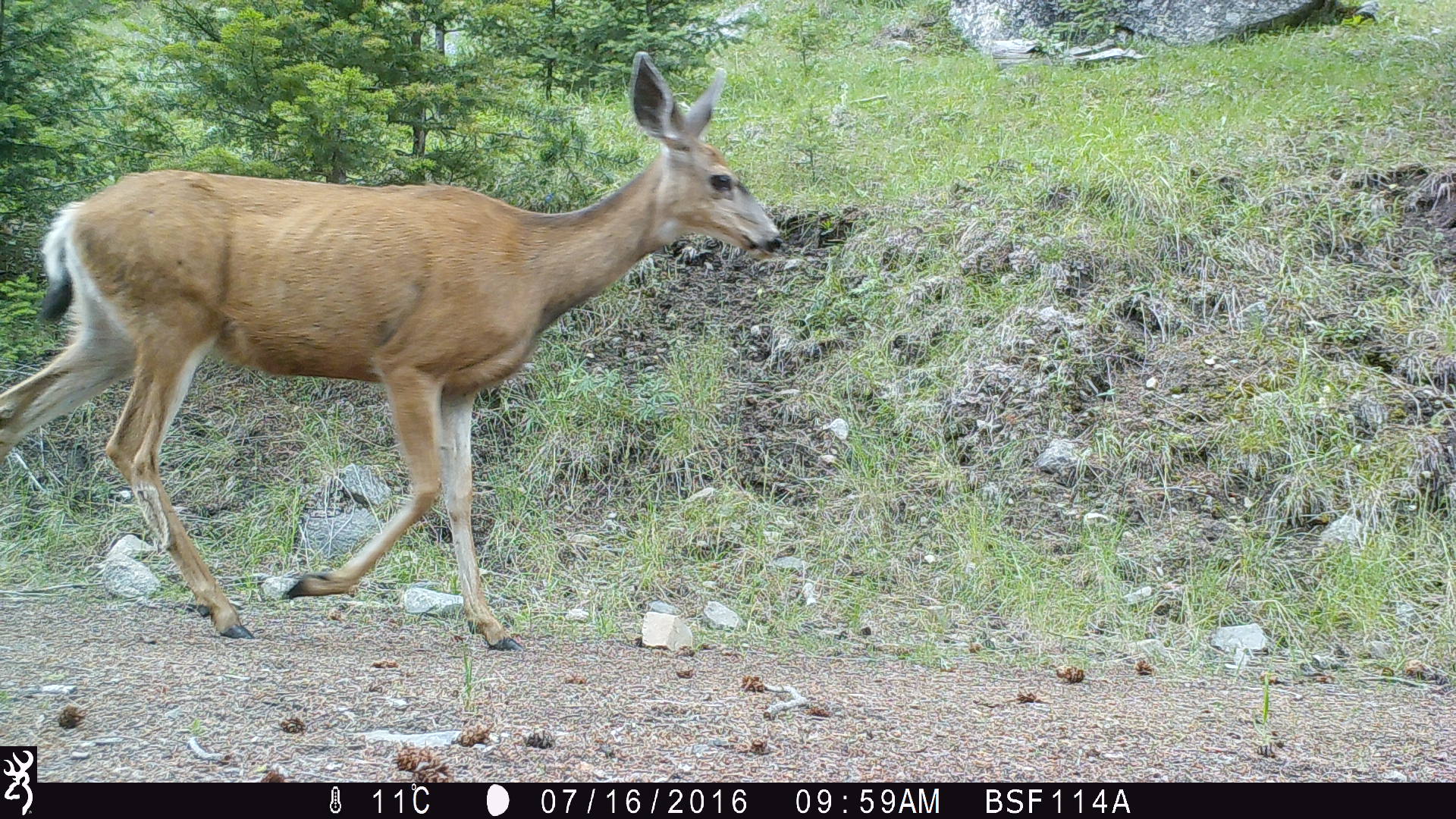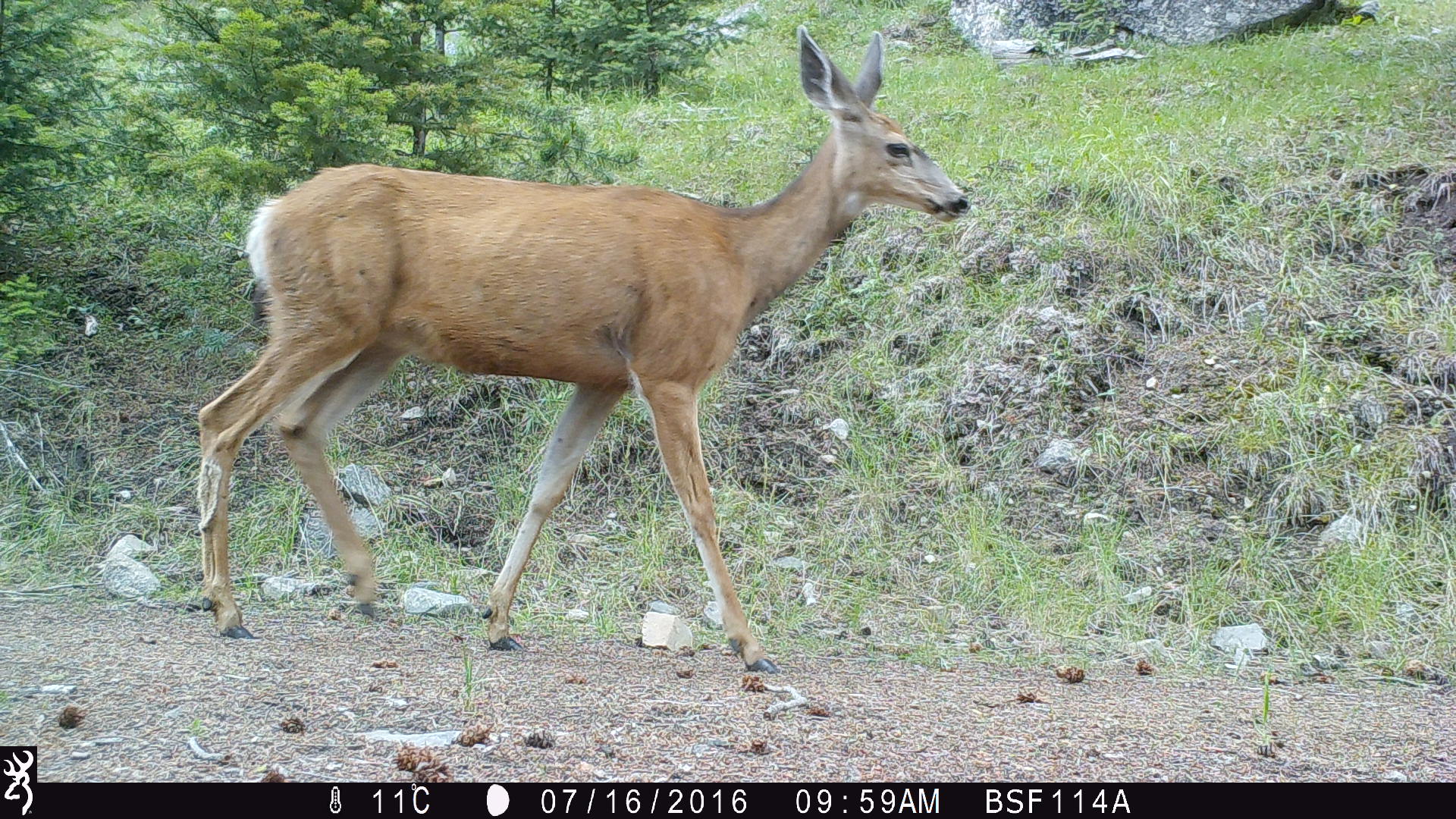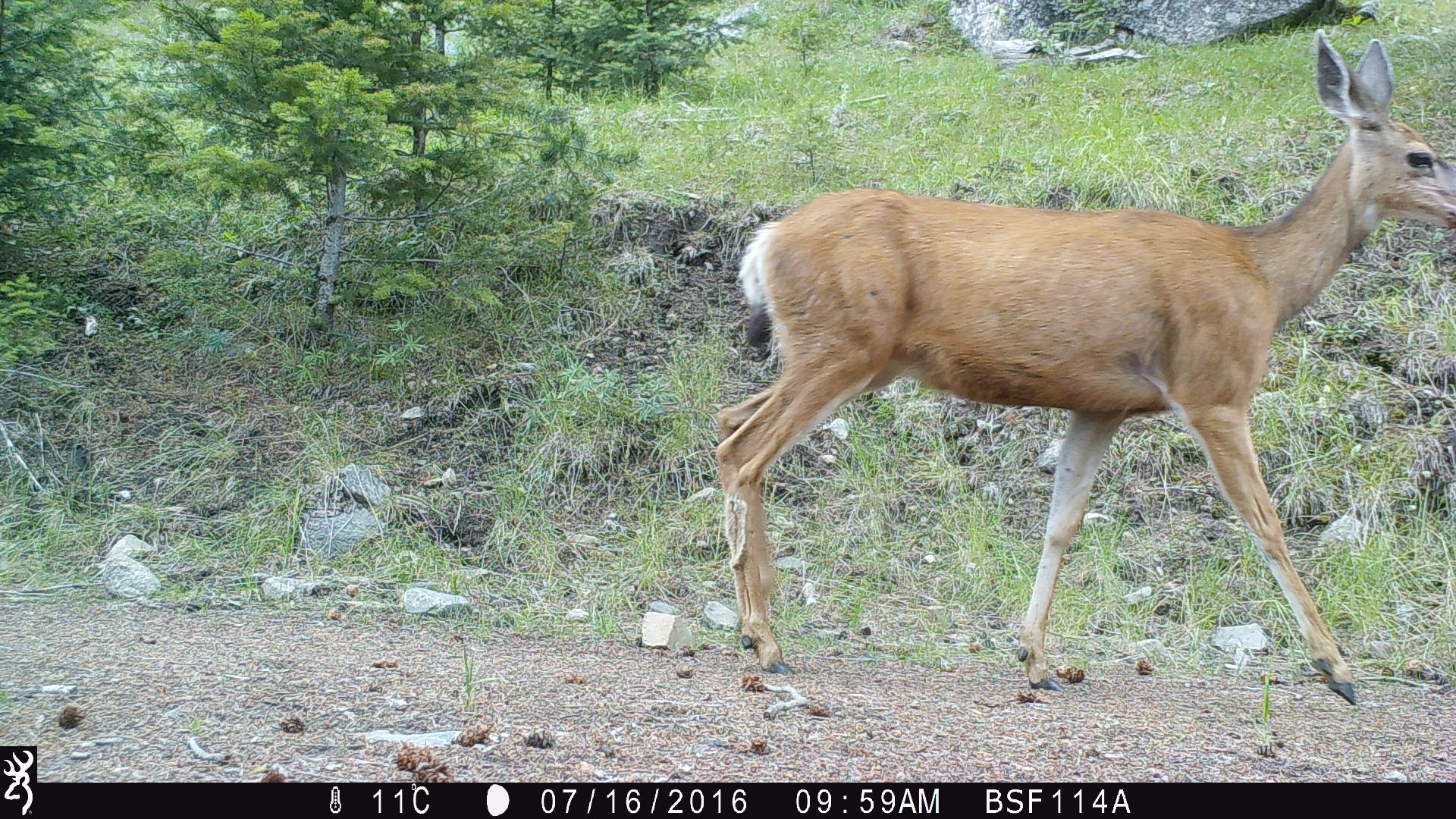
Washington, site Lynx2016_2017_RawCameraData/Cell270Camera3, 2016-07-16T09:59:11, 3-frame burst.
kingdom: Animalia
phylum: Chordata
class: Mammalia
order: Artiodactyla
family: Cervidae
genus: Odocoileus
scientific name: Odocoileus hemionus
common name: mule deer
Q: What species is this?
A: Odocoileus hemionus (mule deer).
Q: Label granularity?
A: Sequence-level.